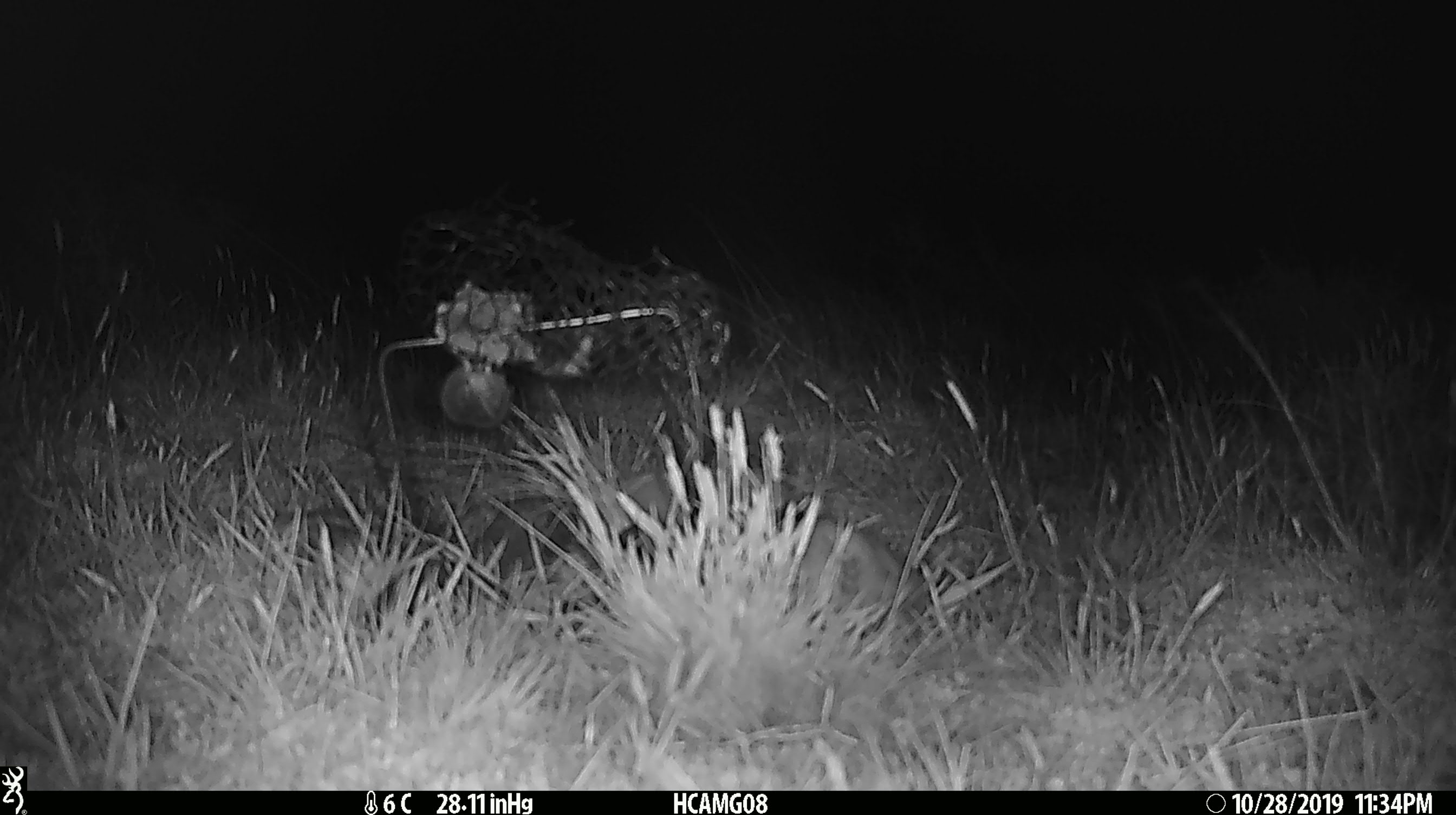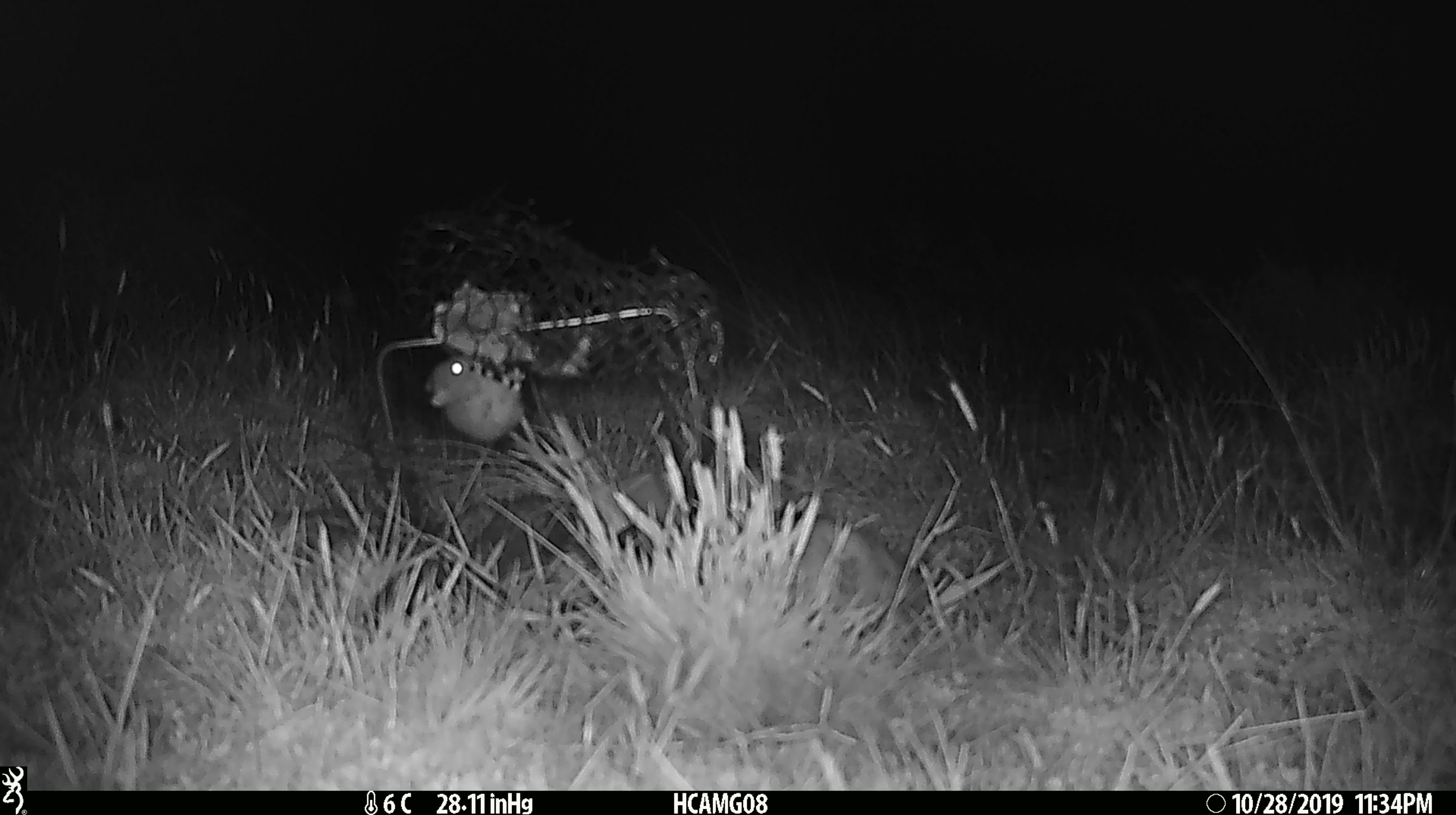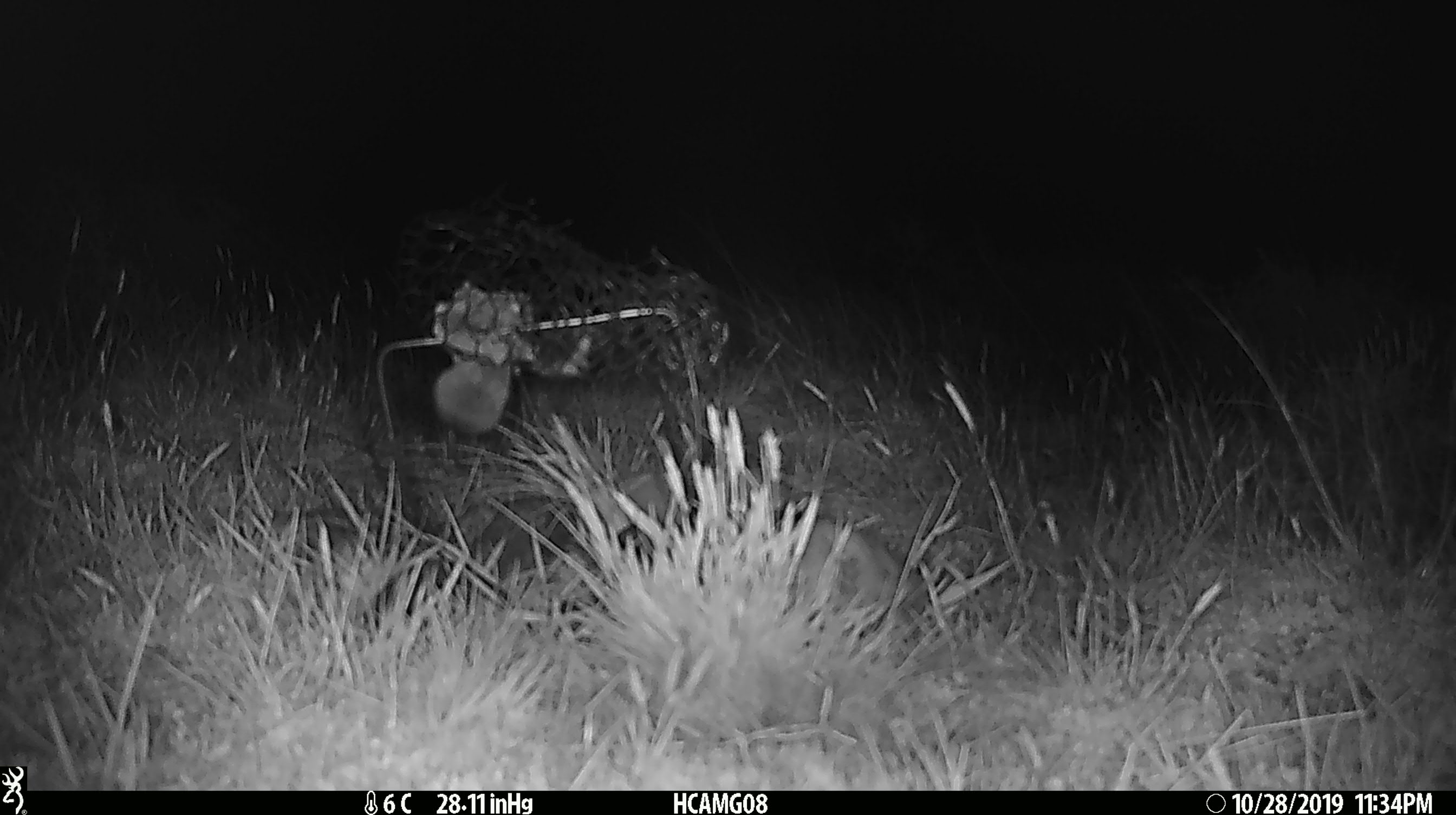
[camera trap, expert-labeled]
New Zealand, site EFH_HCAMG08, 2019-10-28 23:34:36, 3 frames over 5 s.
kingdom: Animalia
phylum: Chordata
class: Mammalia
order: Rodentia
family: Muridae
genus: Mus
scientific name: Mus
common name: mouse